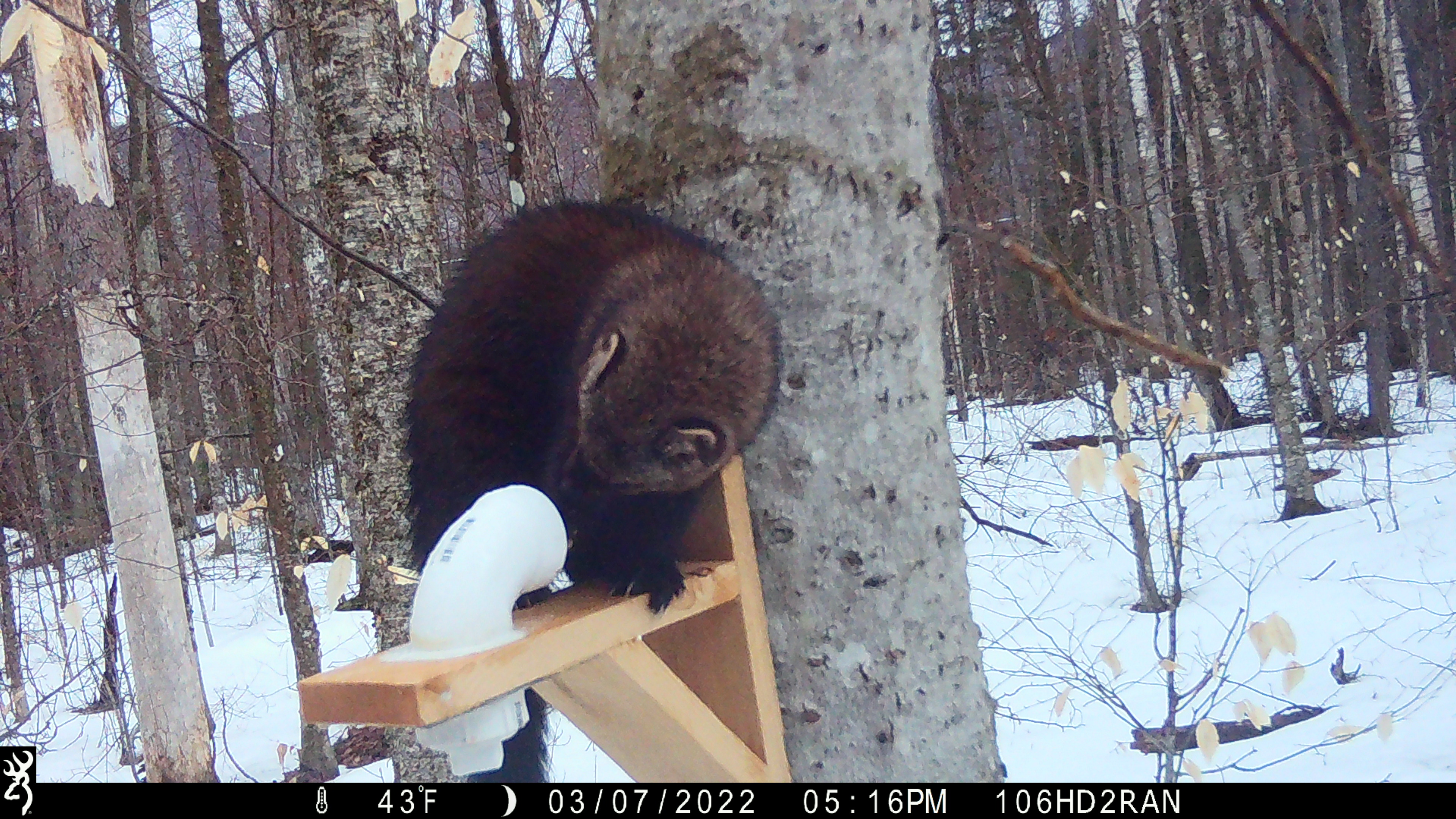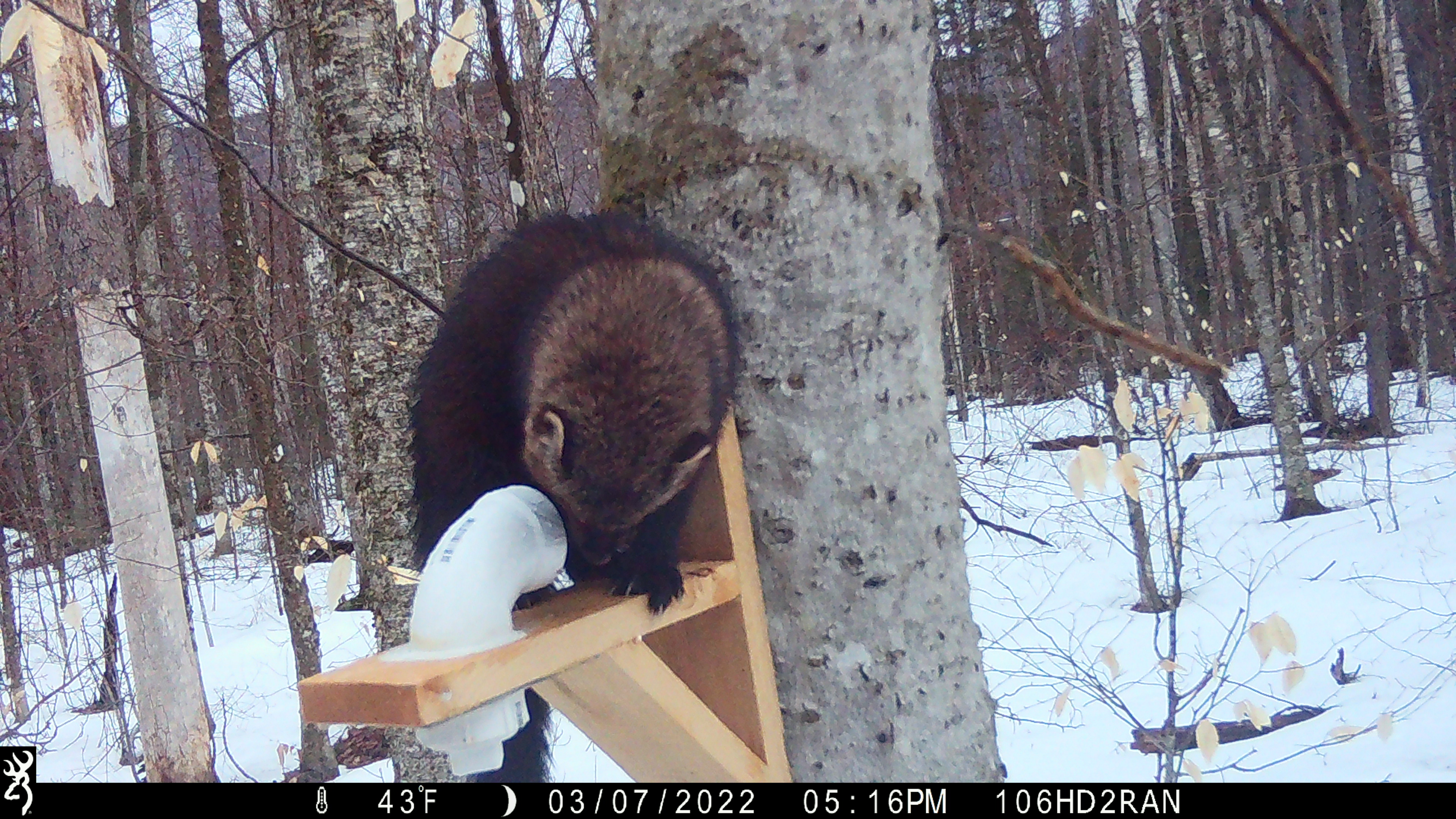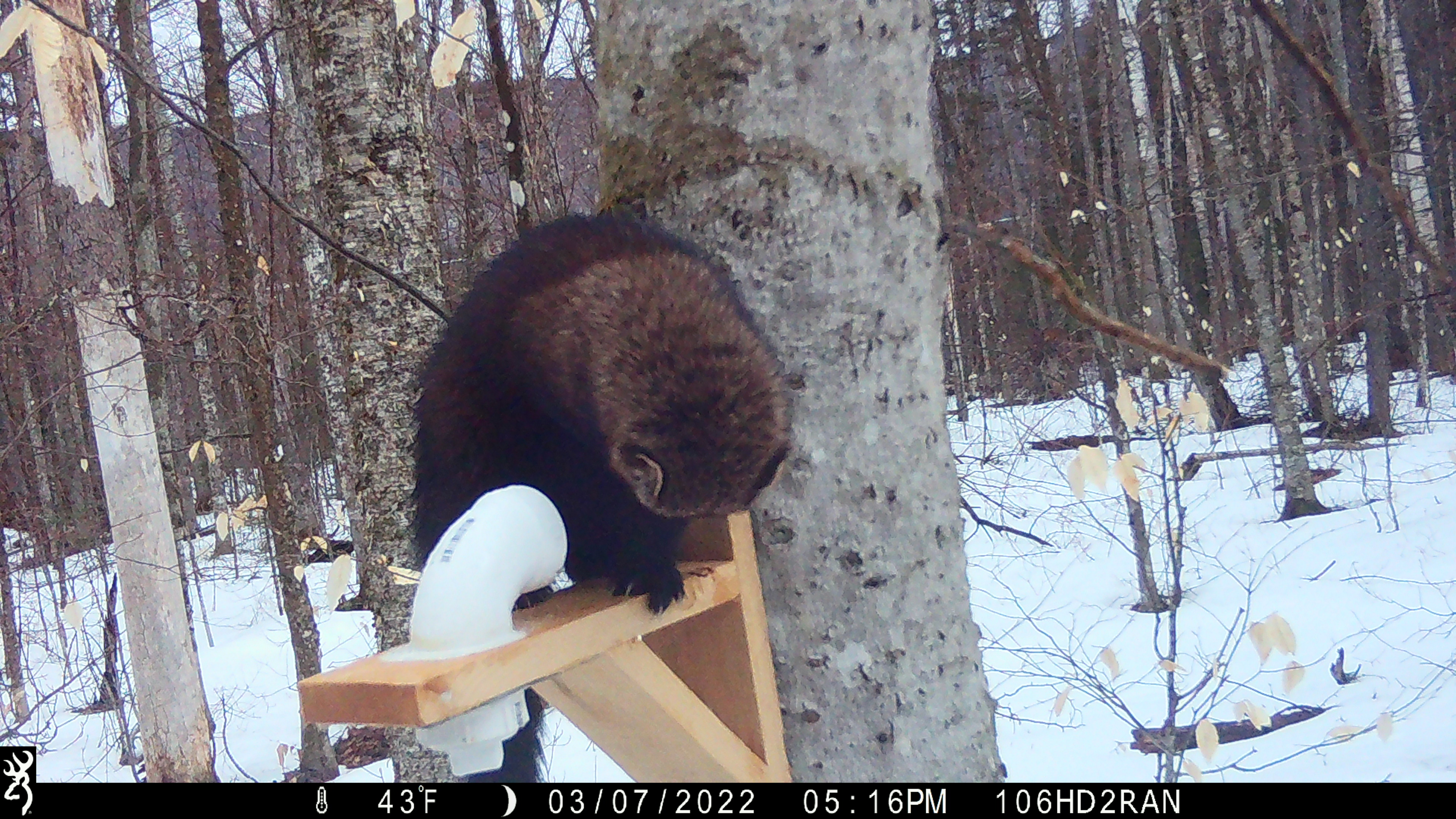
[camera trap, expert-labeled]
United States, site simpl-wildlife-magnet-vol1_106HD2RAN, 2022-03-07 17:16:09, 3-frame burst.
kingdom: Animalia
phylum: Chordata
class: Mammalia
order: Carnivora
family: Mustelidae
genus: Pekania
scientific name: Pekania pennanti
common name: fisher